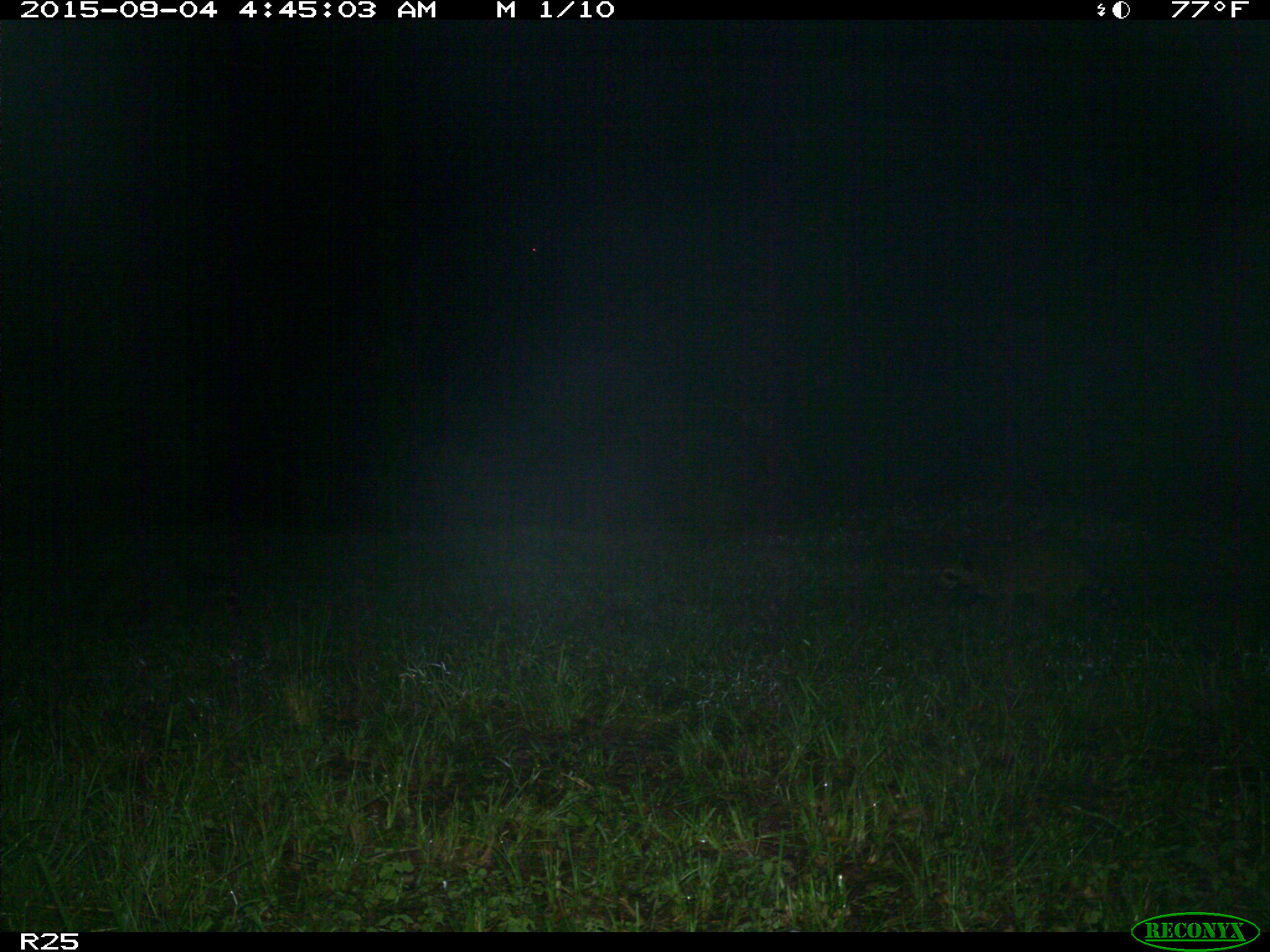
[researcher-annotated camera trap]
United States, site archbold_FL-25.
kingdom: Animalia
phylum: Chordata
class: Mammalia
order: Carnivora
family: Procyonidae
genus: Procyon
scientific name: Procyon lotor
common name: common raccoon